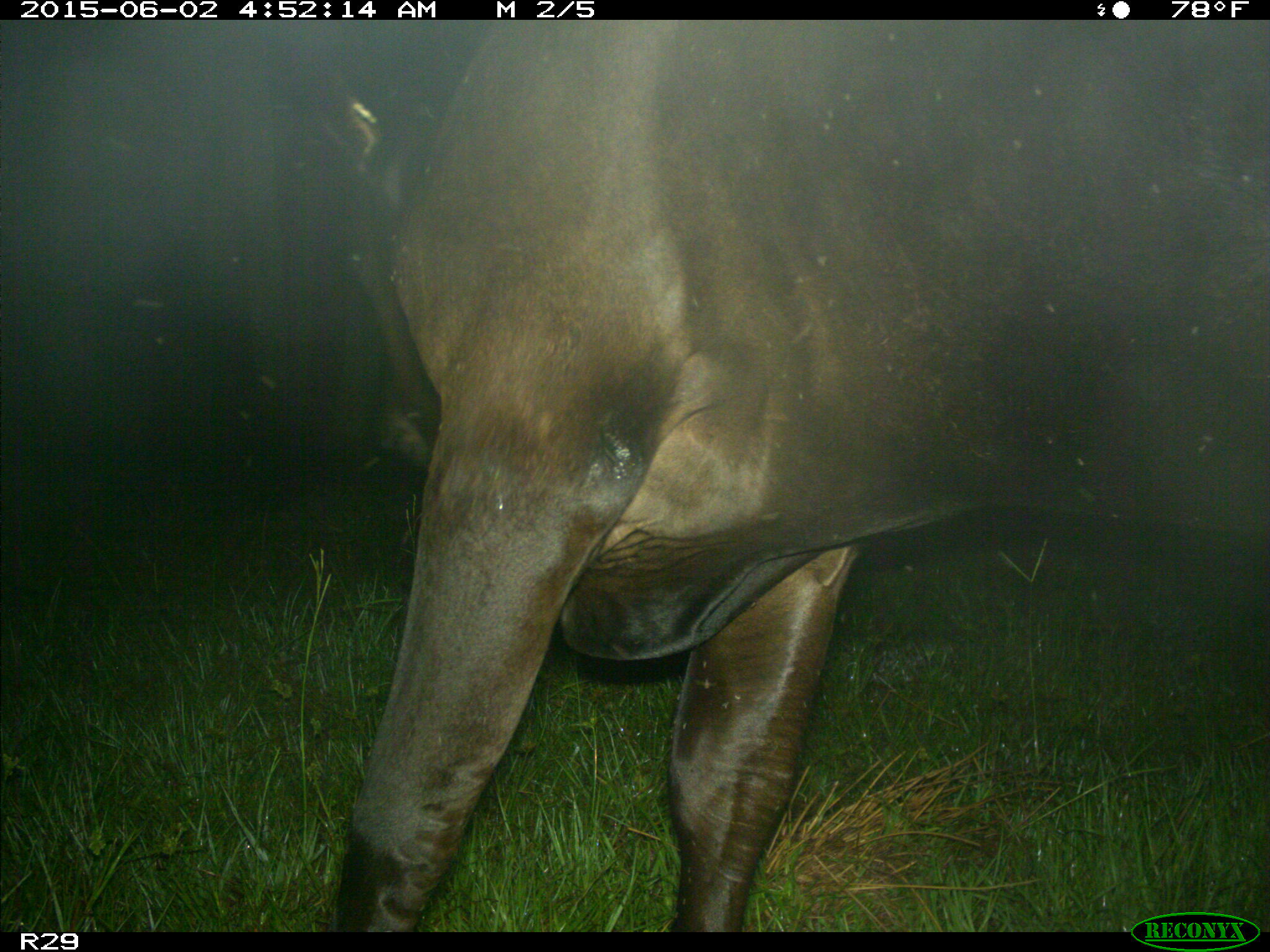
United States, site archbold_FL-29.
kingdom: Animalia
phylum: Chordata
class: Mammalia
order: Artiodactyla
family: Bovidae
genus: Bos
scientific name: Bos taurus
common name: domestic cow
Bos taurus (domestic cow).